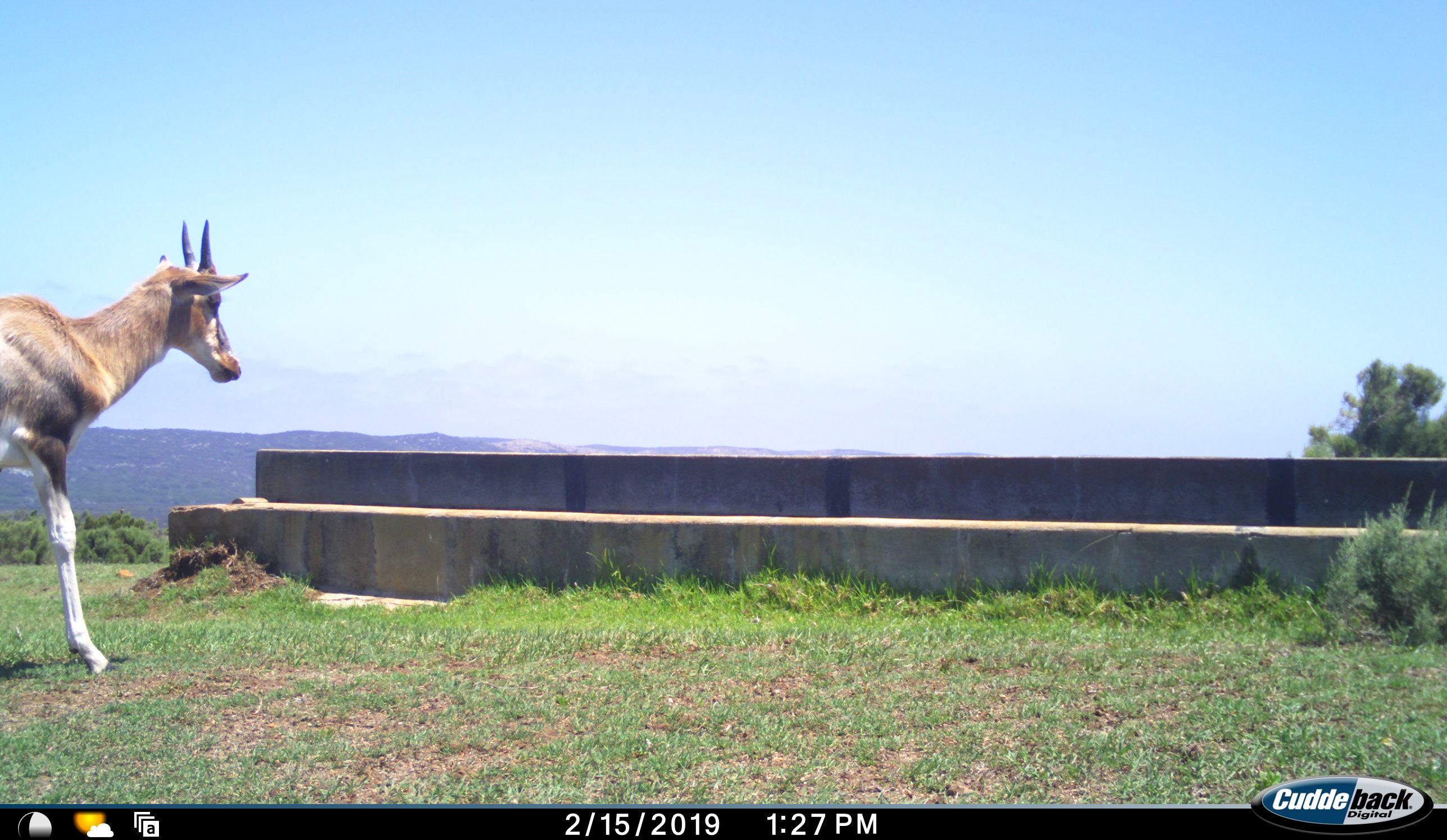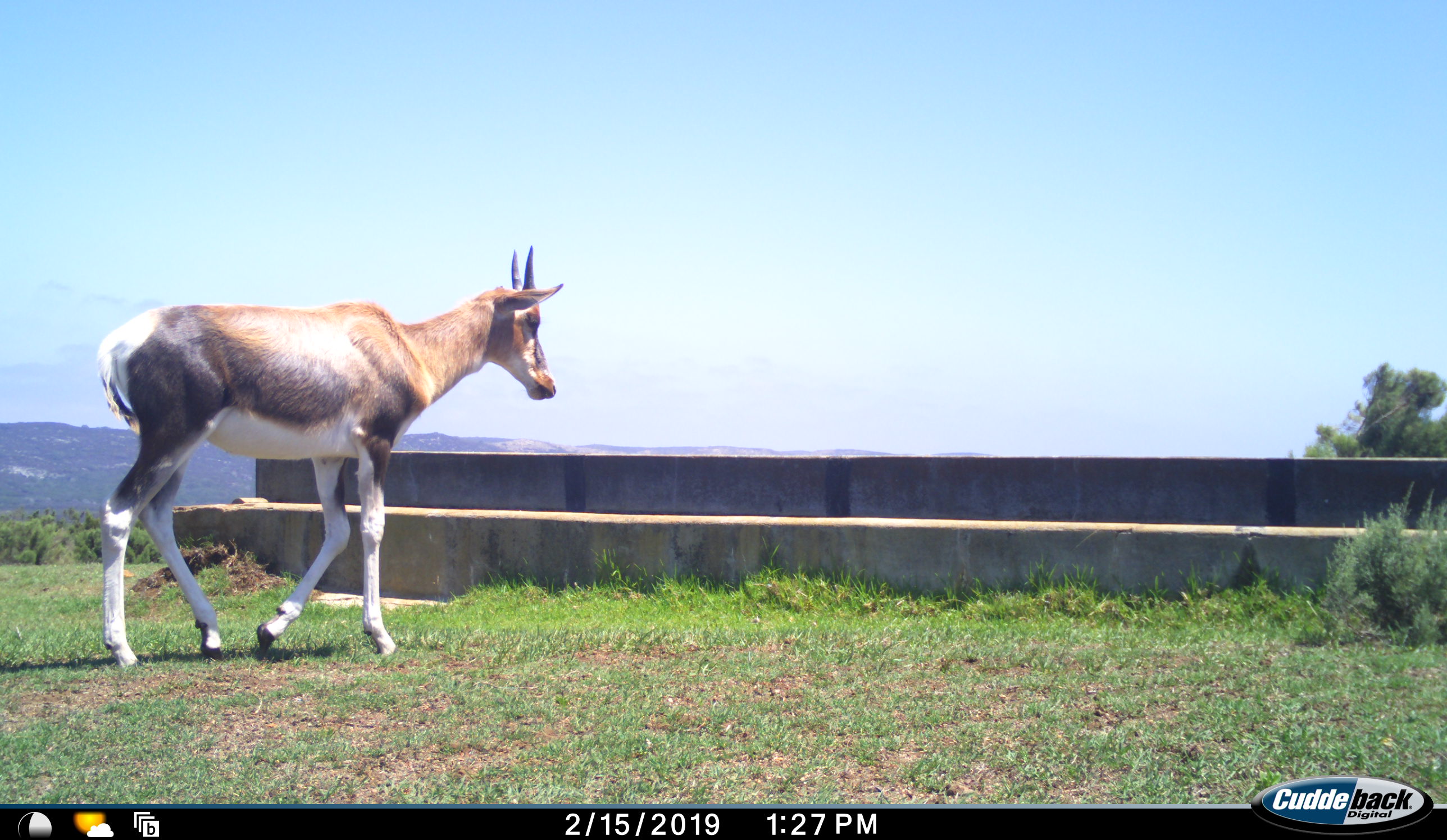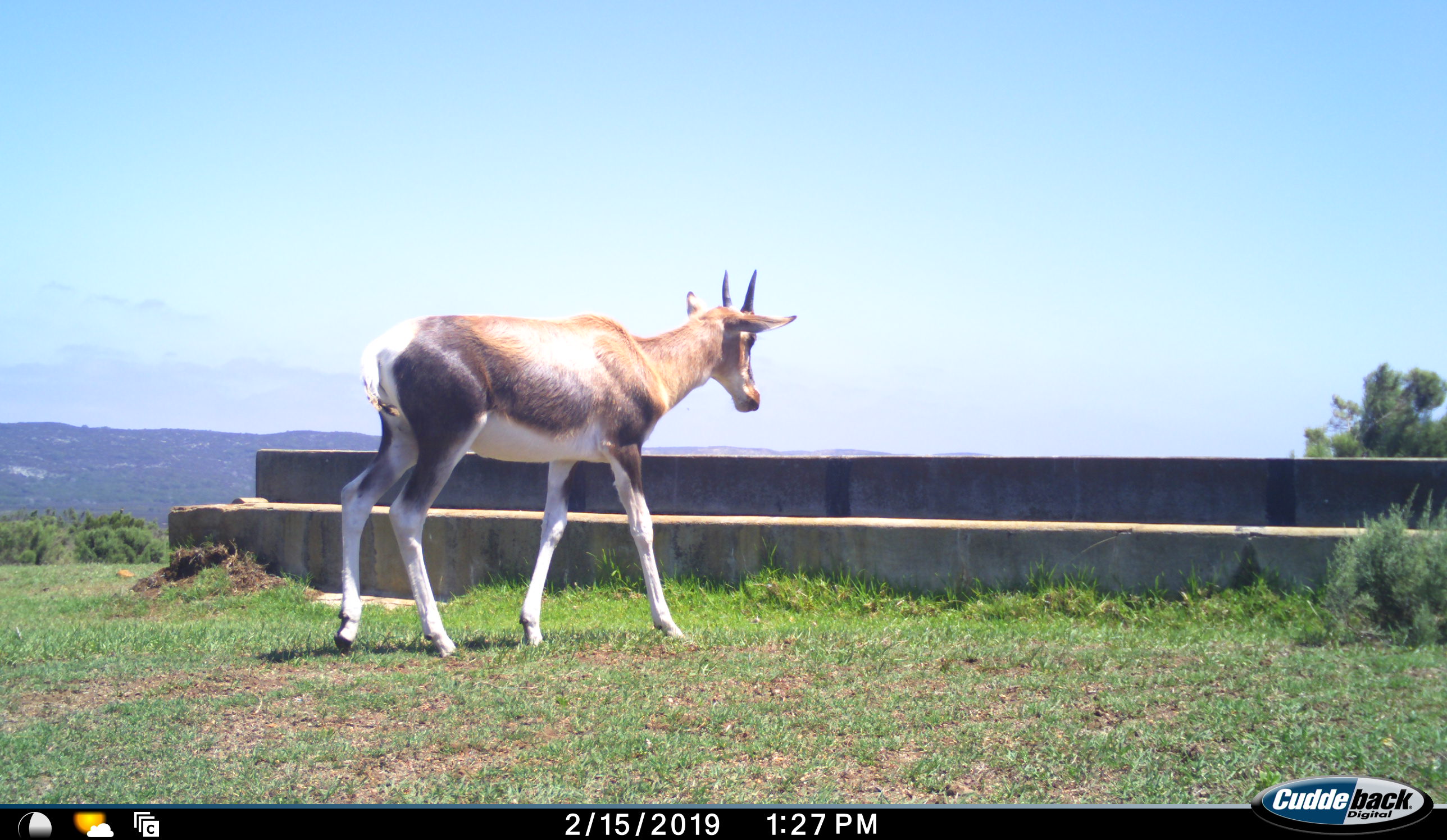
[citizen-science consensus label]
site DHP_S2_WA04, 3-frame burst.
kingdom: Animalia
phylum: Chordata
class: Mammalia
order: Artiodactyla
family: Bovidae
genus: Damaliscus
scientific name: Damaliscus pygargus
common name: bontebok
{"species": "bontebok (Damaliscus pygargus)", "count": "1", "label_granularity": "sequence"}